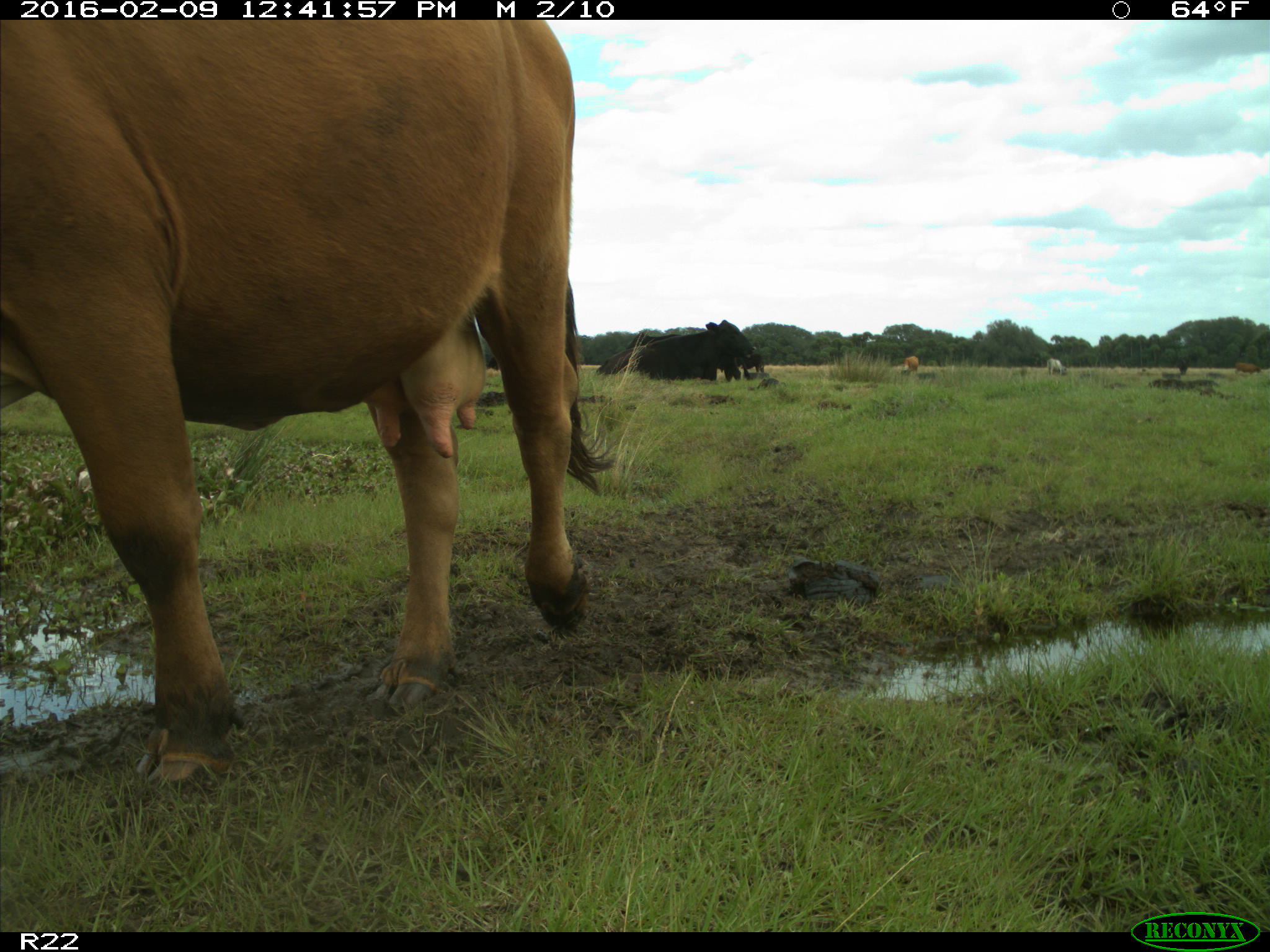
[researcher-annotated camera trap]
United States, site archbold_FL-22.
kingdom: Animalia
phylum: Chordata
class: Mammalia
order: Artiodactyla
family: Bovidae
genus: Bos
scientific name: Bos taurus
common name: domestic cow